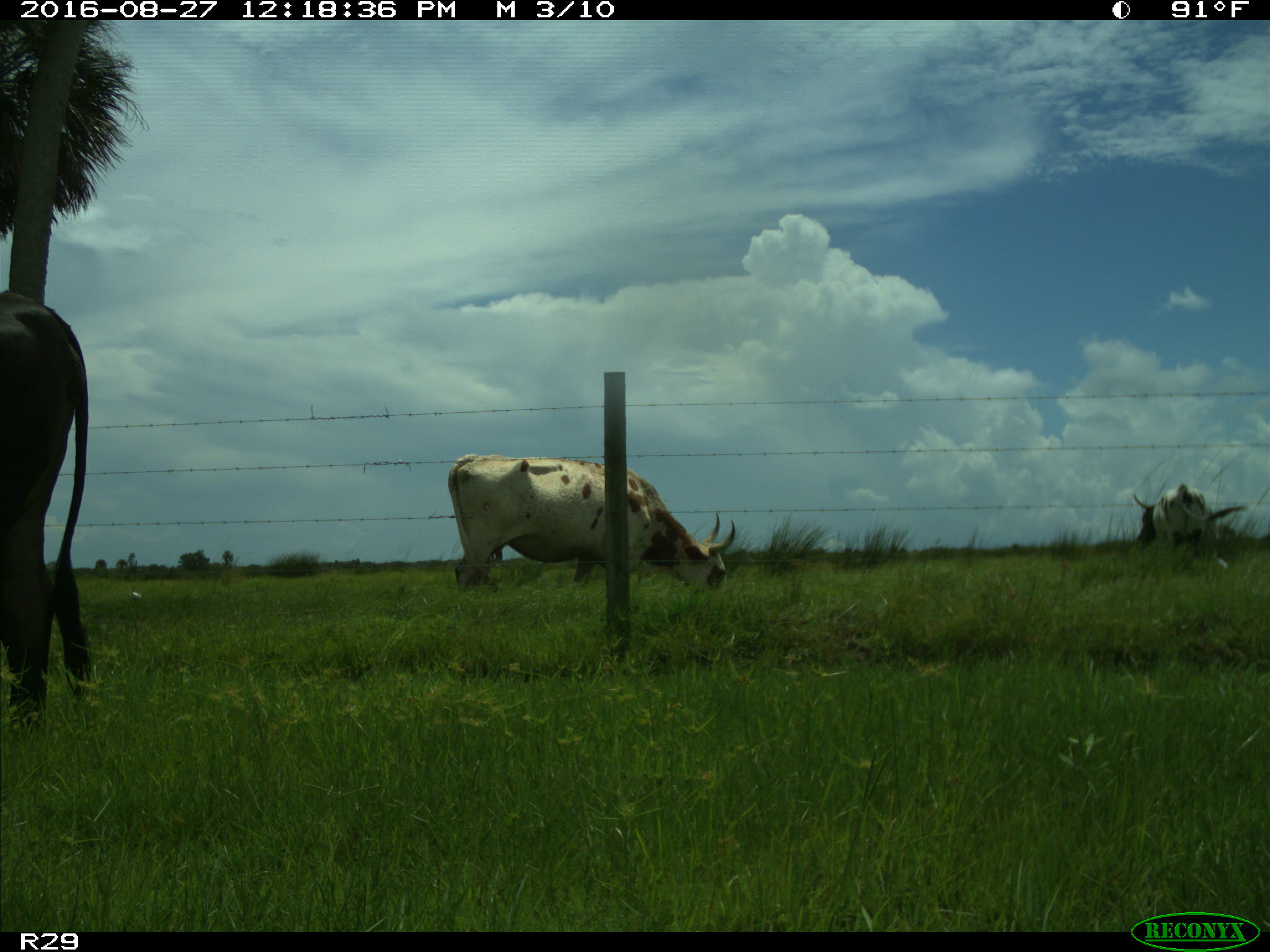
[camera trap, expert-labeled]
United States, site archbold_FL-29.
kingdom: Animalia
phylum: Chordata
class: Mammalia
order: Artiodactyla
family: Bovidae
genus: Bos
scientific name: Bos taurus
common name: domestic cow